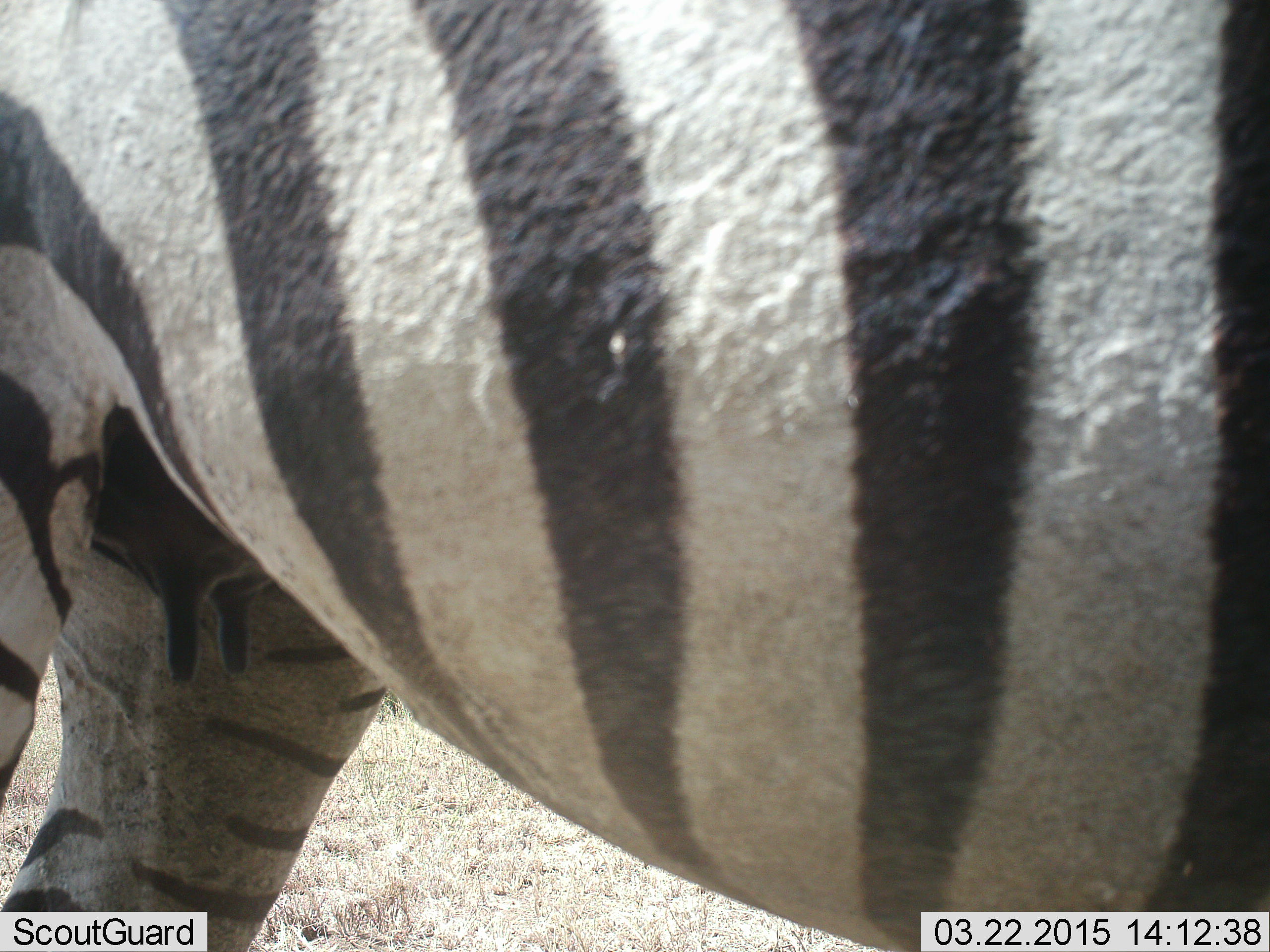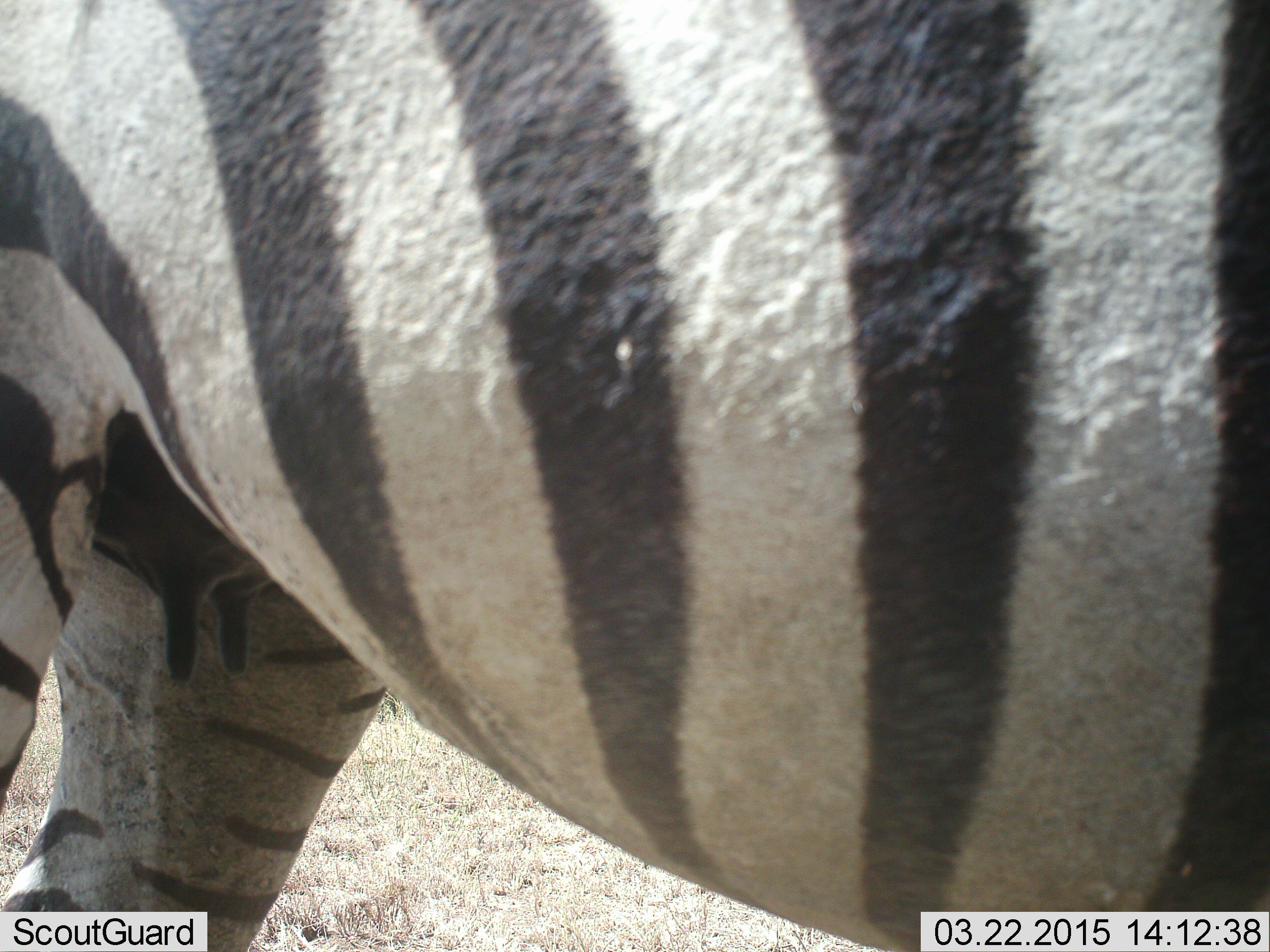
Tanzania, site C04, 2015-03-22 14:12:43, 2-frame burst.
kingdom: Animalia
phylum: Chordata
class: Mammalia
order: Perissodactyla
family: Equidae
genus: Equus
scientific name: Equus quagga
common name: plains zebra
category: zebra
Zebra (plains zebra) (Equus quagga), count 1. Behavior (volunteer vote fractions): standing 90%, resting 0%, moving 10%, interacting 0%. Young present (vote fraction): 0%. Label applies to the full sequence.